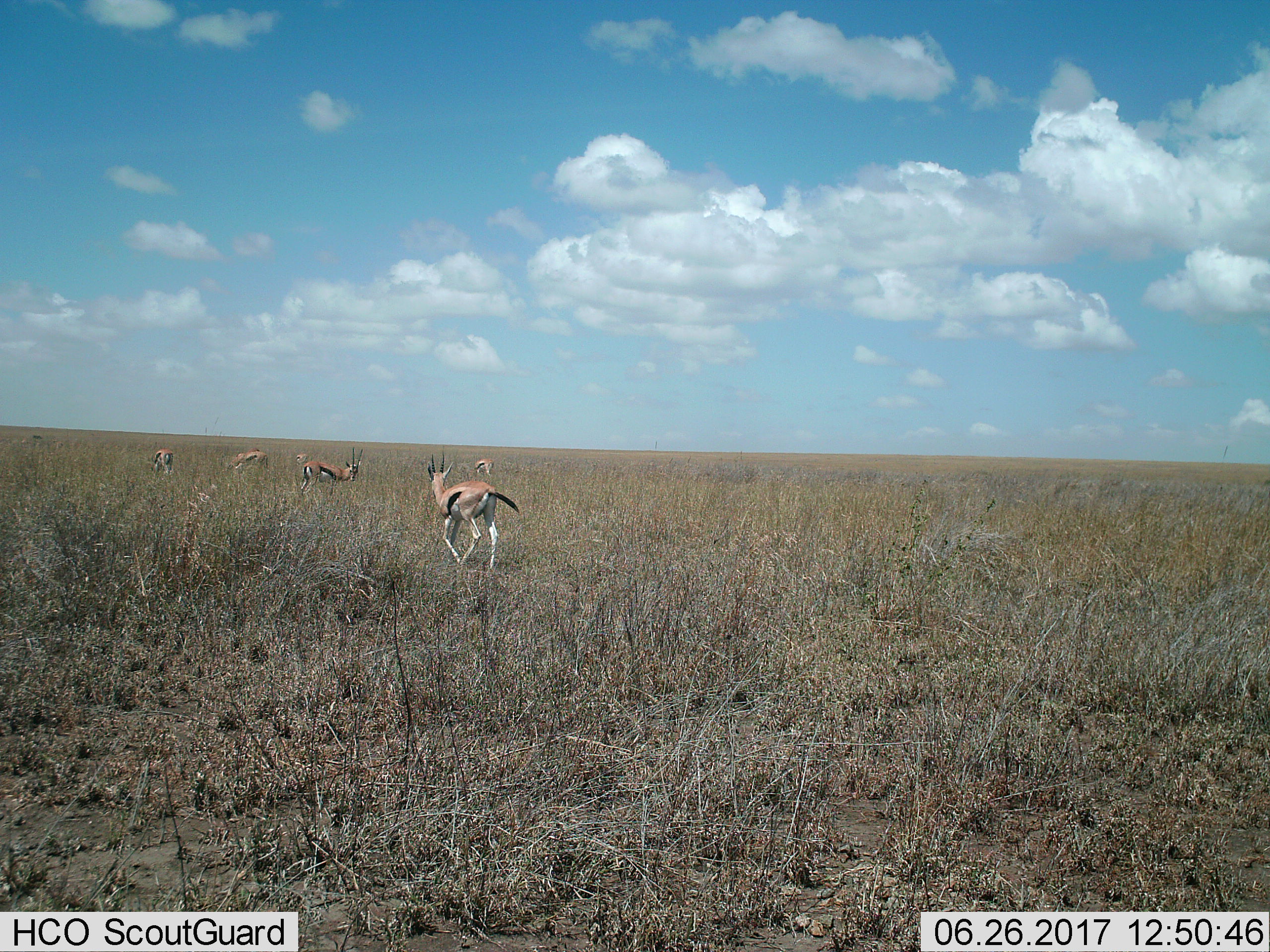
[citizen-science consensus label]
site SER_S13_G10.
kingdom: Animalia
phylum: Chordata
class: Mammalia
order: Artiodactyla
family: Bovidae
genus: Eudorcas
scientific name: Eudorcas thomsonii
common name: thomson's gazelle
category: gazellethomsons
Gazellethomsons (thomson's gazelle) (Eudorcas thomsonii), count 6. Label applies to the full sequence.